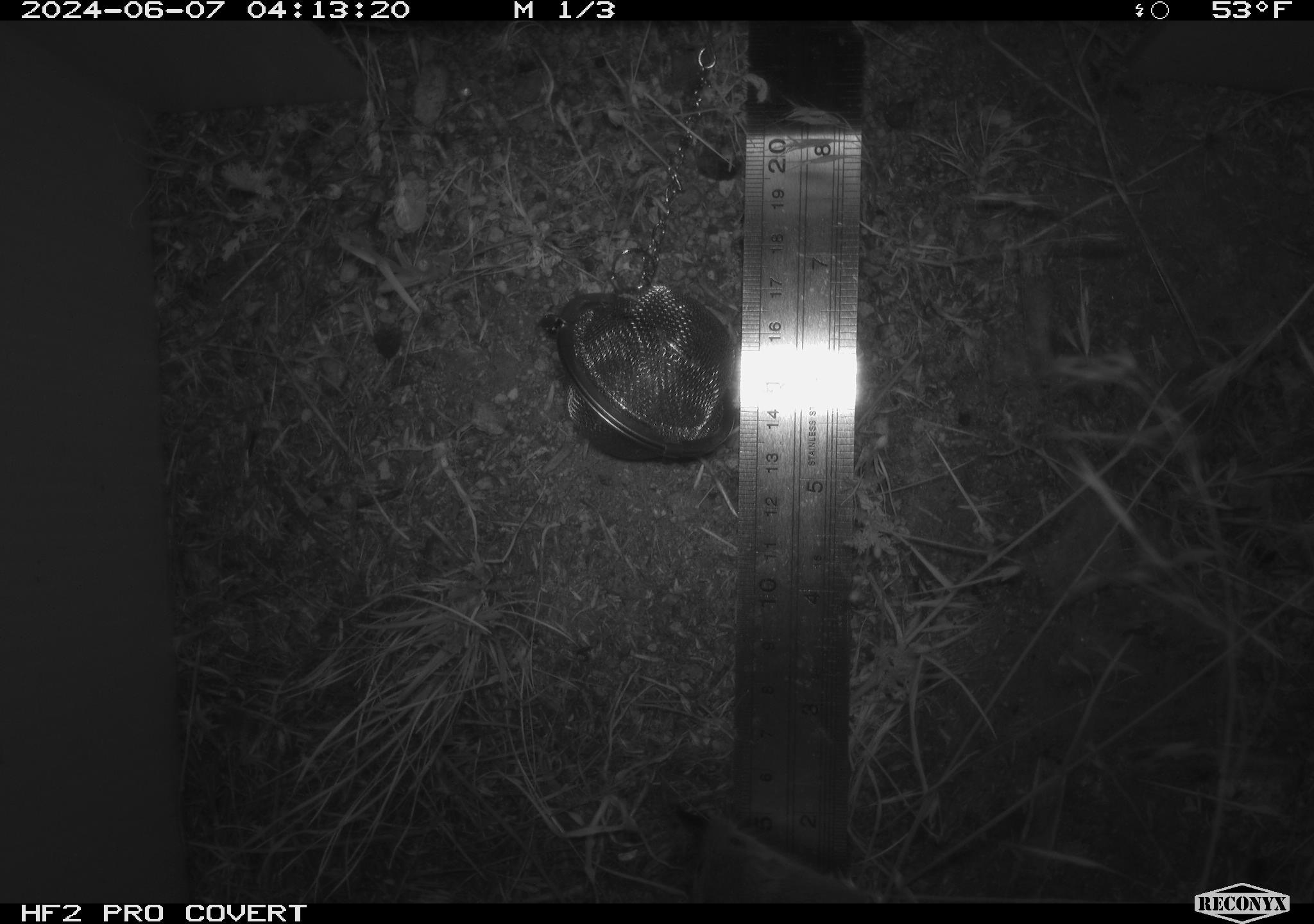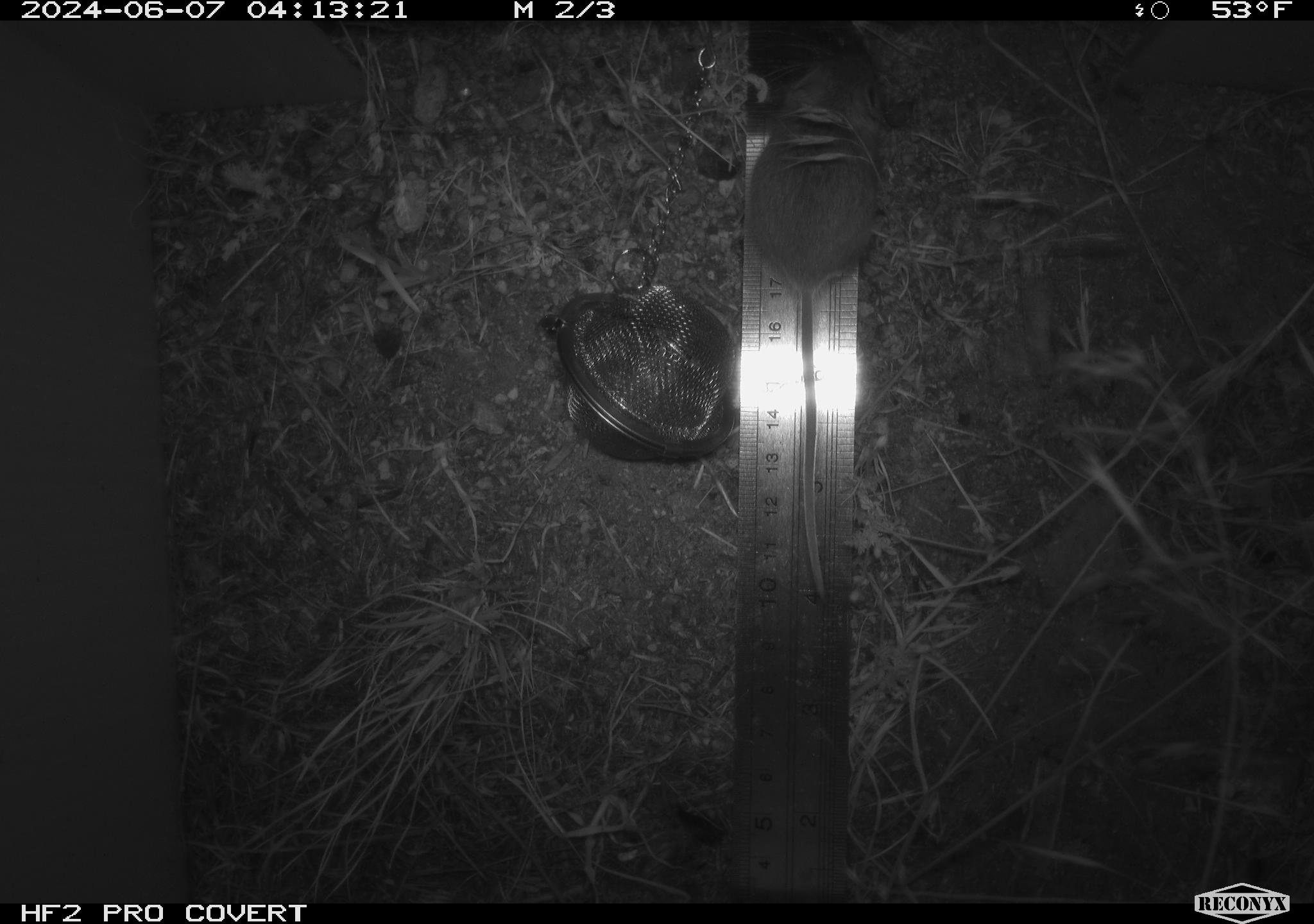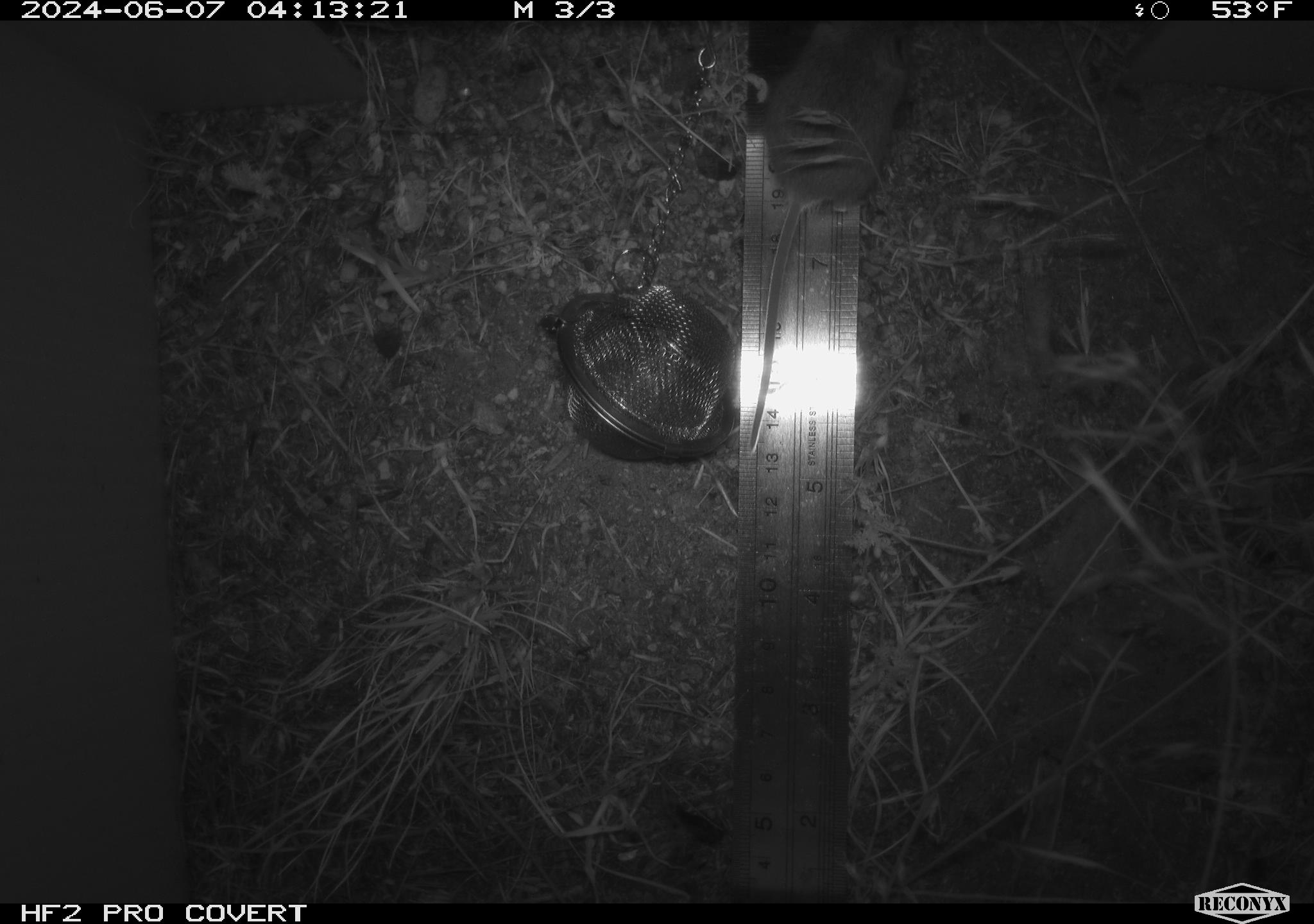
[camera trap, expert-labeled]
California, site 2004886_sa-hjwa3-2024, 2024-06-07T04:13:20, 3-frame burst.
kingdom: Animalia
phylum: Chordata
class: Mammalia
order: Rodentia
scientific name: Rodentia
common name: rodent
Rodent (Rodentia).